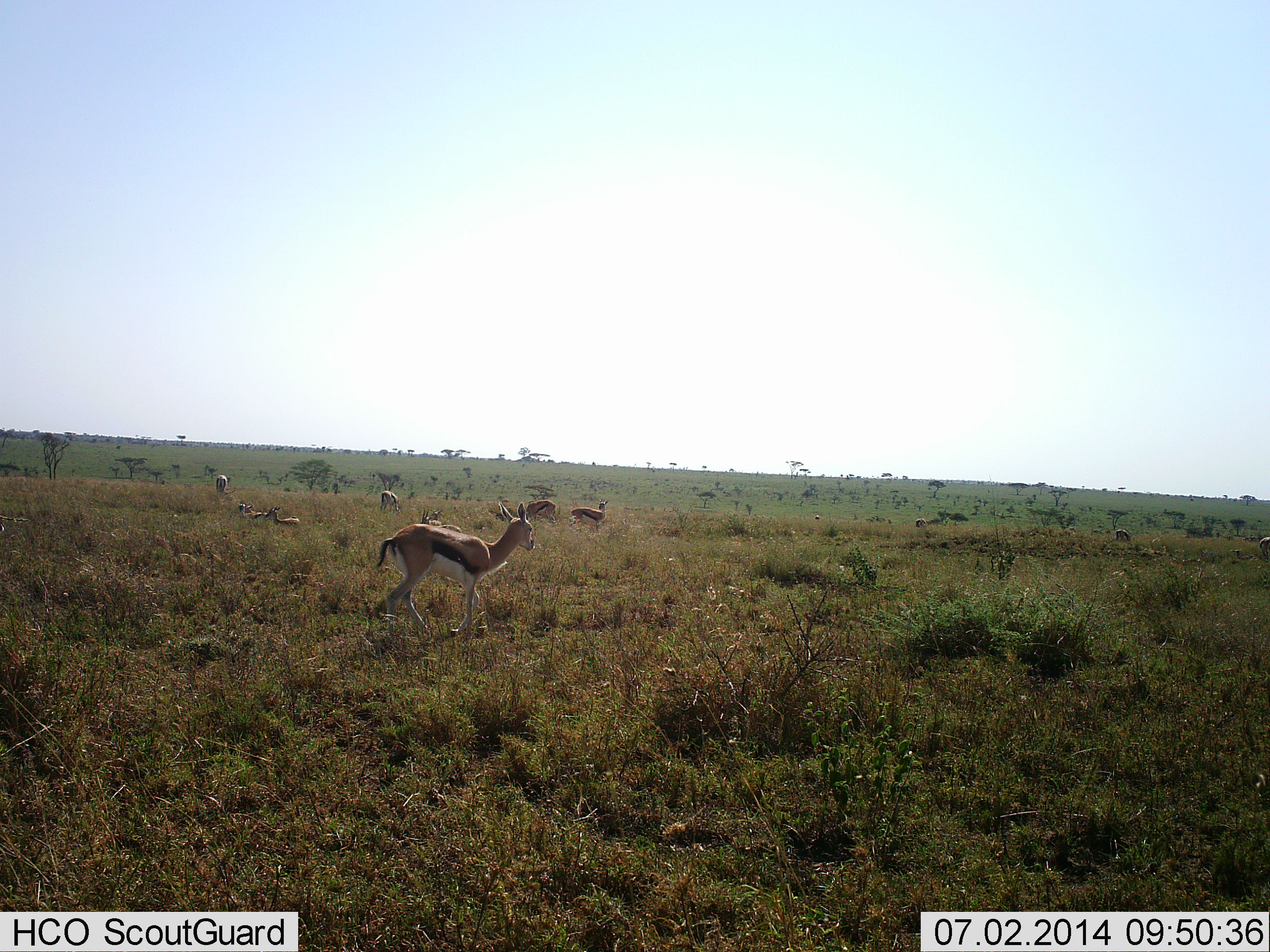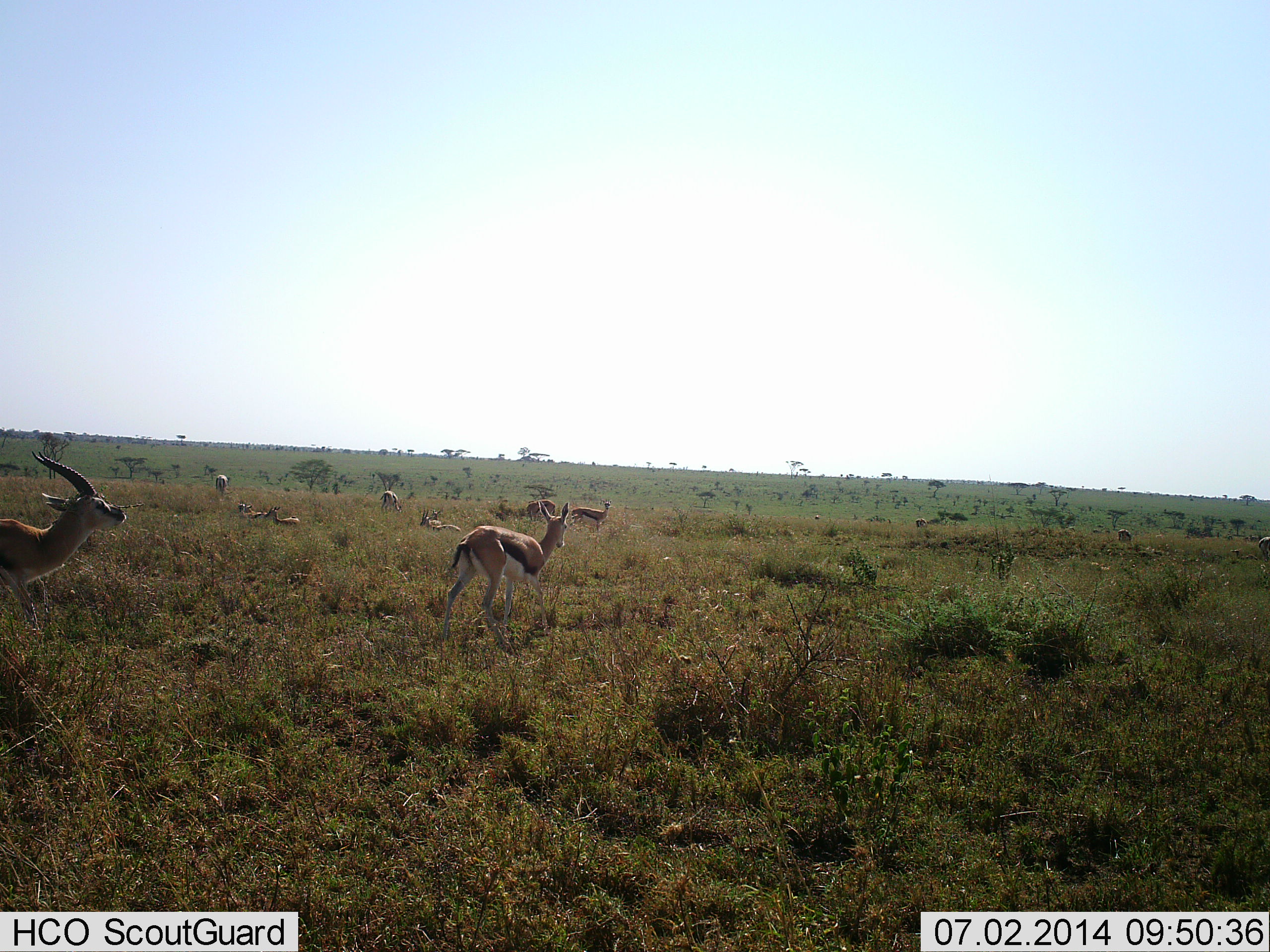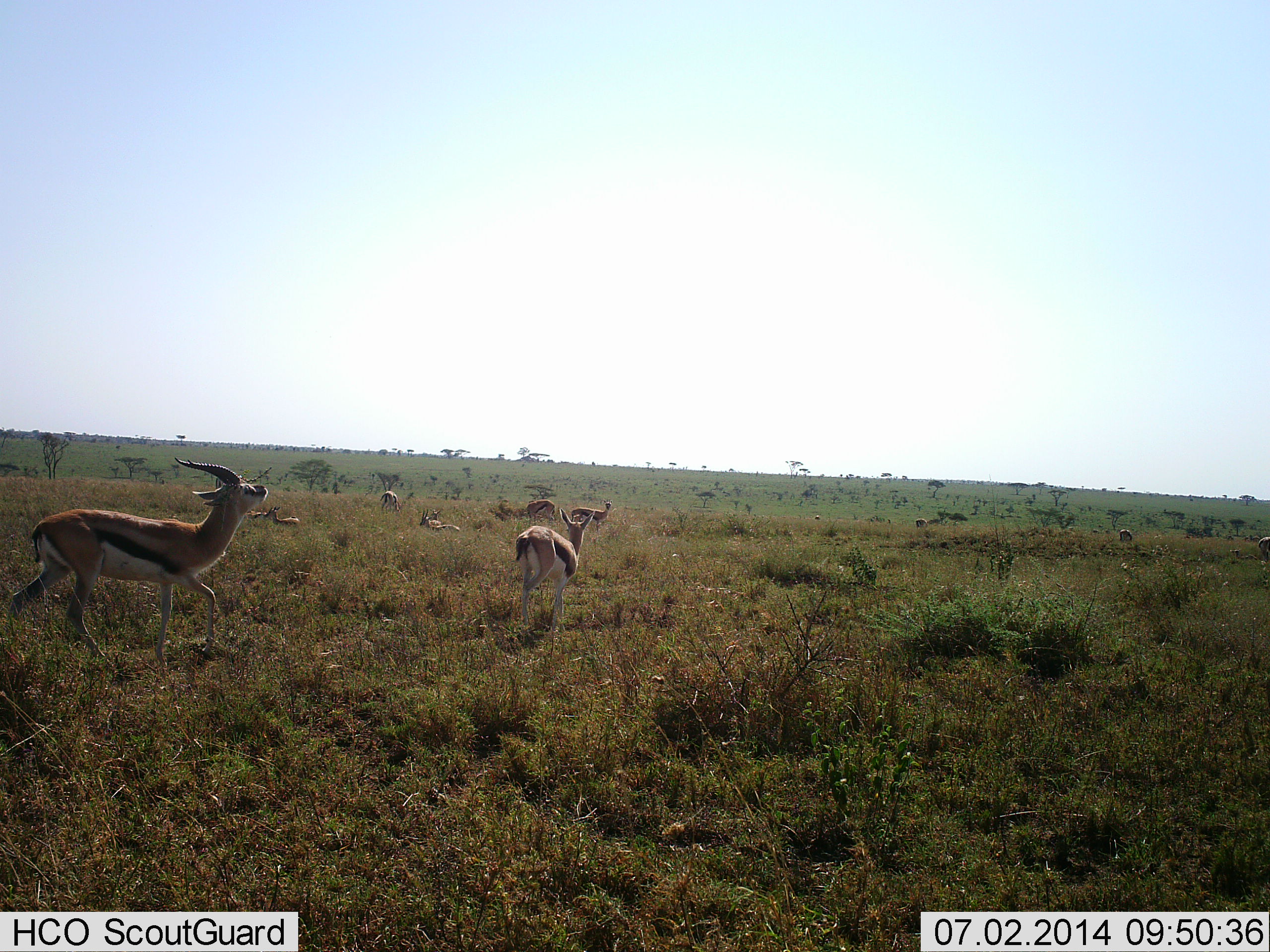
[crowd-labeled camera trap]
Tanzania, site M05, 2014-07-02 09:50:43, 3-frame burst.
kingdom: Animalia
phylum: Chordata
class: Mammalia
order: Artiodactyla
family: Bovidae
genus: Eudorcas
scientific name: Eudorcas thomsonii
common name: thomson's gazelle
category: gazellethomsons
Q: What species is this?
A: Gazellethomsons (thomson's gazelle) (Eudorcas thomsonii).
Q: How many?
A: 9.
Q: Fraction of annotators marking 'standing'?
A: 50%.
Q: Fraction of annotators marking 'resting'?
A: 70%.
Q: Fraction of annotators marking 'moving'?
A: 70%.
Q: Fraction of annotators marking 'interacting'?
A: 20%.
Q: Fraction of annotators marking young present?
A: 0%.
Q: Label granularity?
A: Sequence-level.